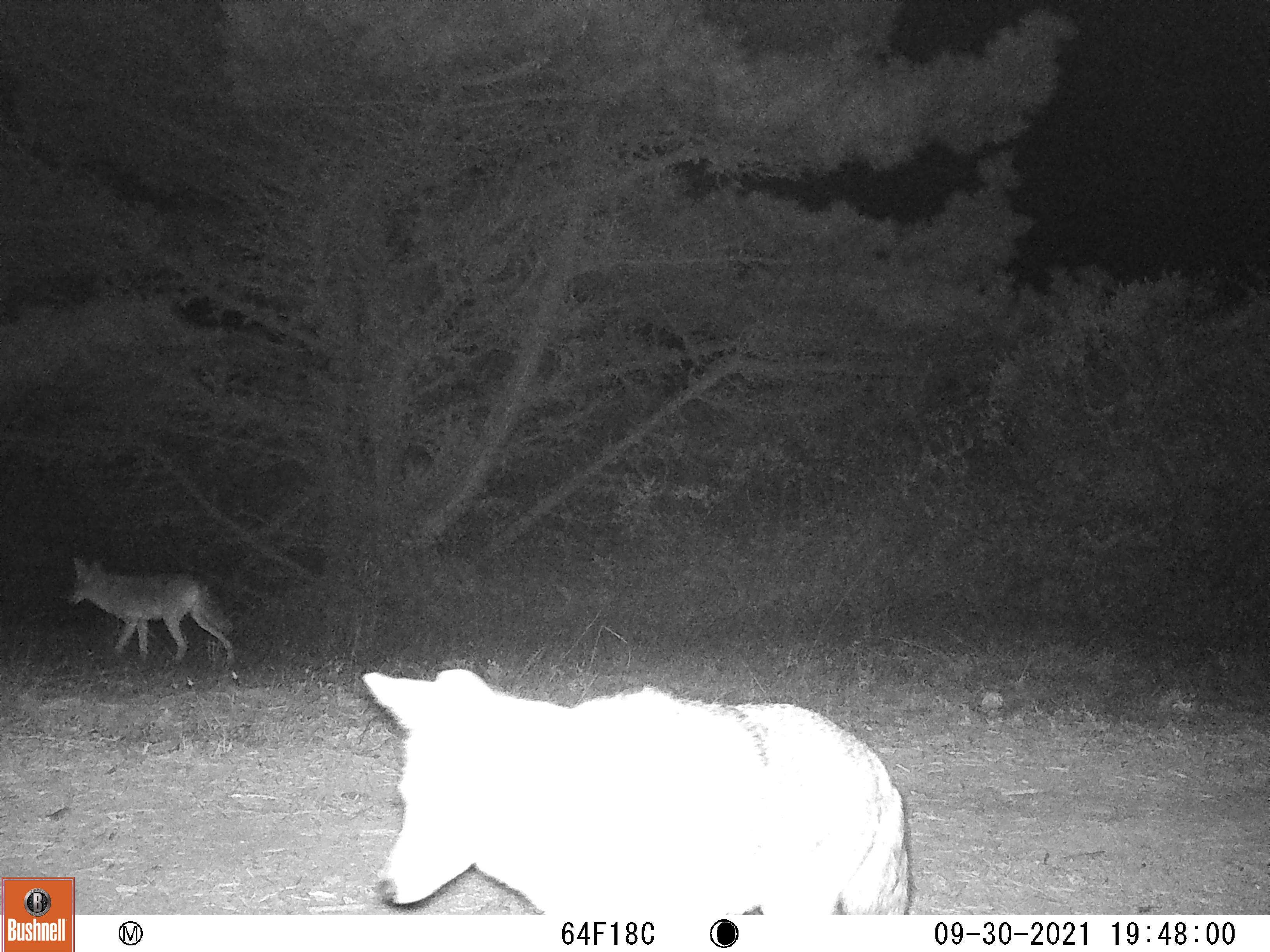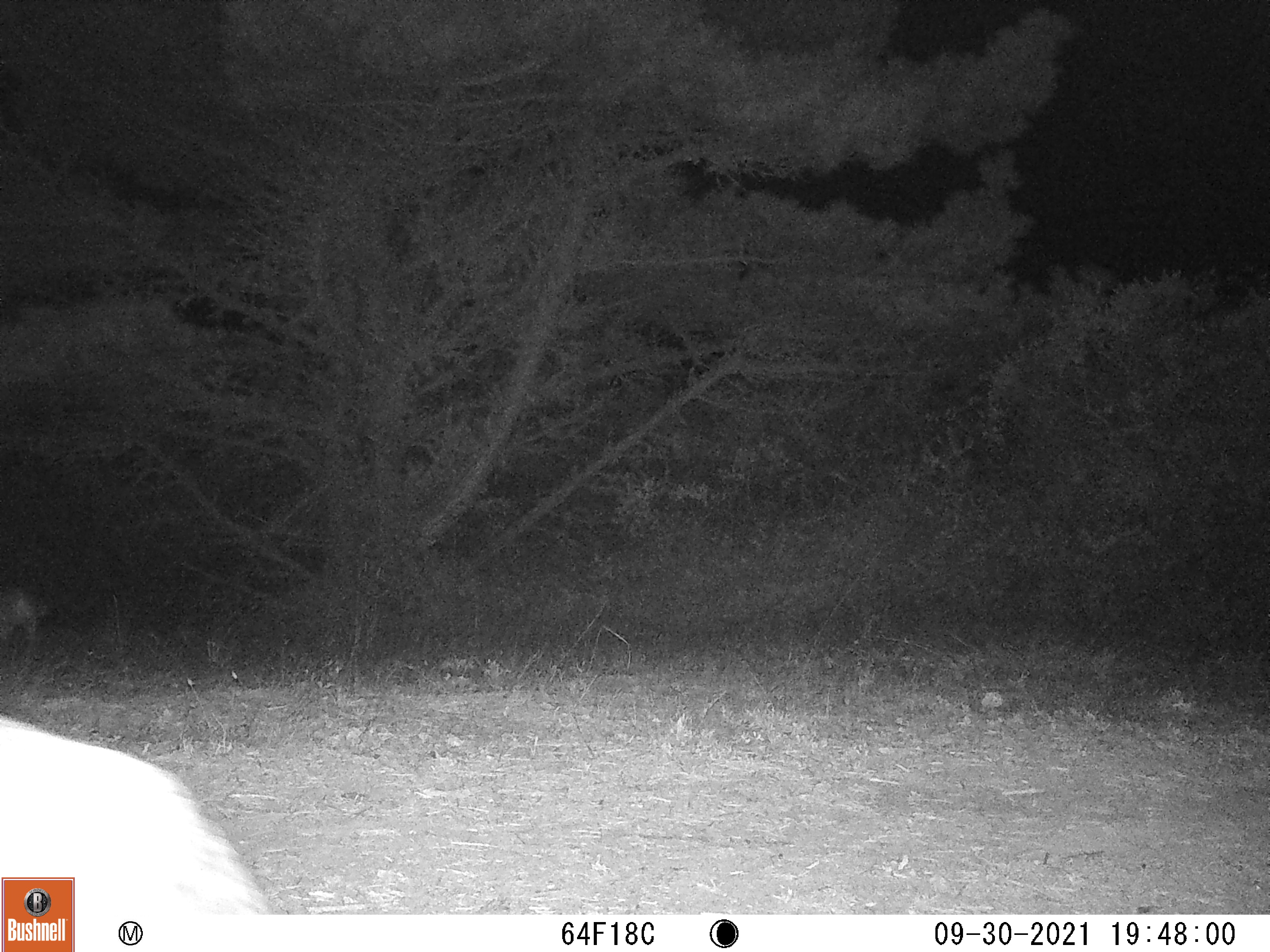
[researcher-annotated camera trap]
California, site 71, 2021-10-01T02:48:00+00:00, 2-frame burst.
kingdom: Animalia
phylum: Chordata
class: Mammalia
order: Carnivora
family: Canidae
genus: Canis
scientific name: Canis latrans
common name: coyote